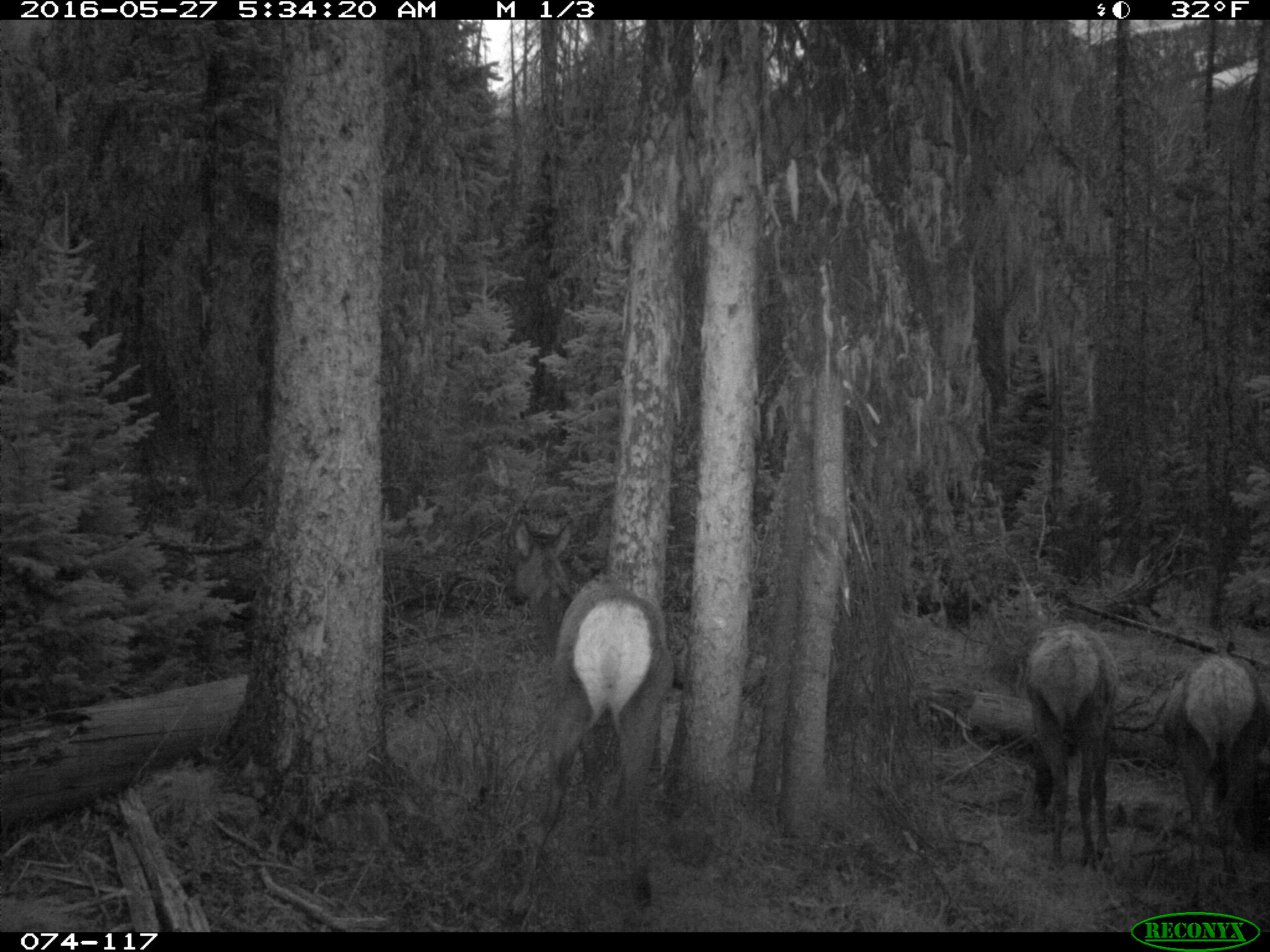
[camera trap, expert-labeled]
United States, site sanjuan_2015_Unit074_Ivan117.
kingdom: Animalia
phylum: Chordata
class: Mammalia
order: Artiodactyla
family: Cervidae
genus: Cervus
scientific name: Cervus elaphus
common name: red deer